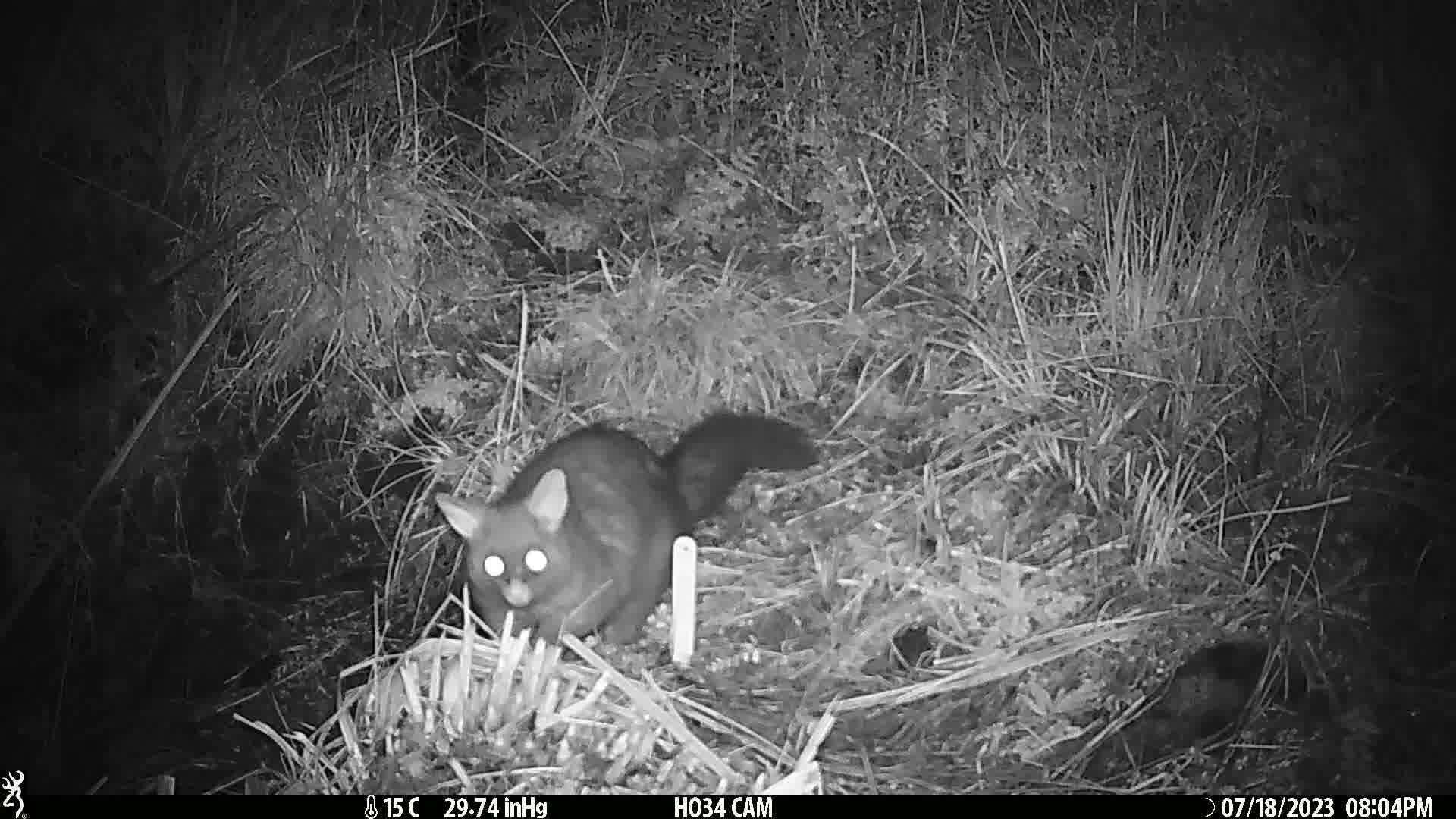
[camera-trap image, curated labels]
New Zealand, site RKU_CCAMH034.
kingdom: Animalia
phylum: Chordata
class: Mammalia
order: Diprotodontia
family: Phalangeridae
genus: Trichosurus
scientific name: Trichosurus vulpecula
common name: common brushtail possum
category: possum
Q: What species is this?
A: Possum (common brushtail possum) (Trichosurus vulpecula).